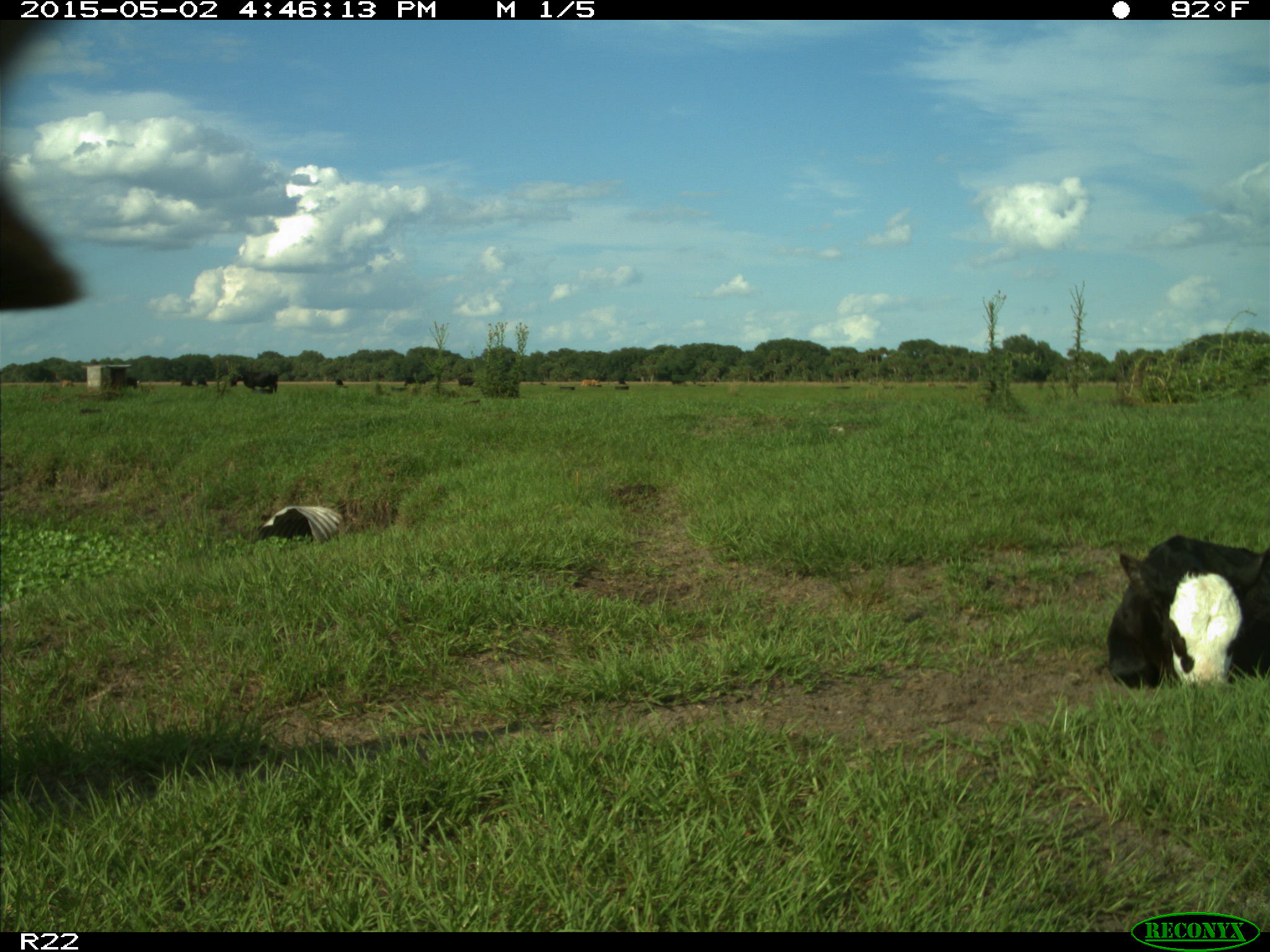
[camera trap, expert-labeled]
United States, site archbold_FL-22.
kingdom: Animalia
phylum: Chordata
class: Mammalia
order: Artiodactyla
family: Bovidae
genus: Bos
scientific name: Bos taurus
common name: domestic cow